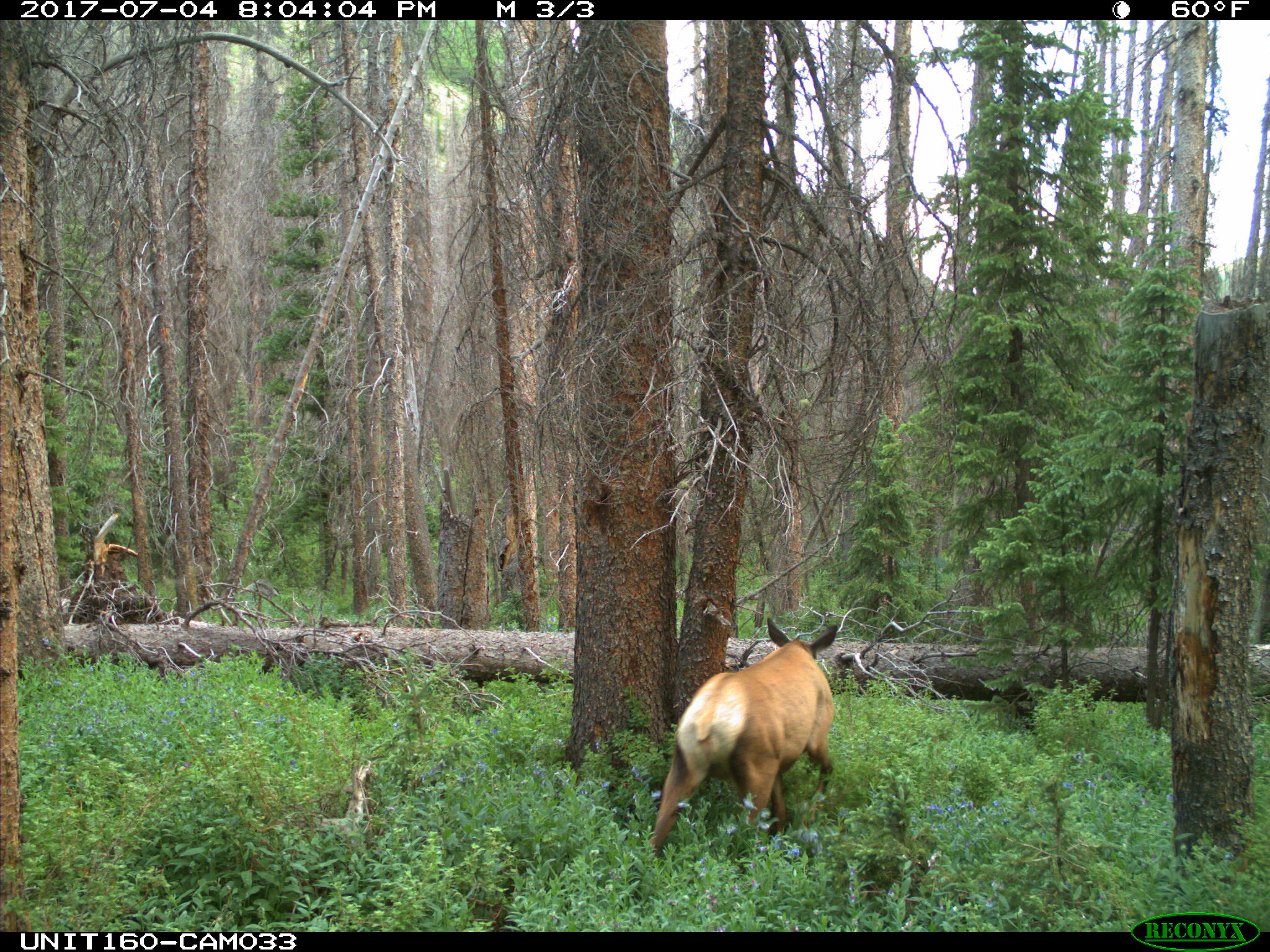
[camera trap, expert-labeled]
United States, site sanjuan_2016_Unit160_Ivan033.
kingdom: Animalia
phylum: Chordata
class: Mammalia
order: Artiodactyla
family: Cervidae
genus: Cervus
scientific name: Cervus elaphus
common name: red deer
Cervus elaphus (red deer).